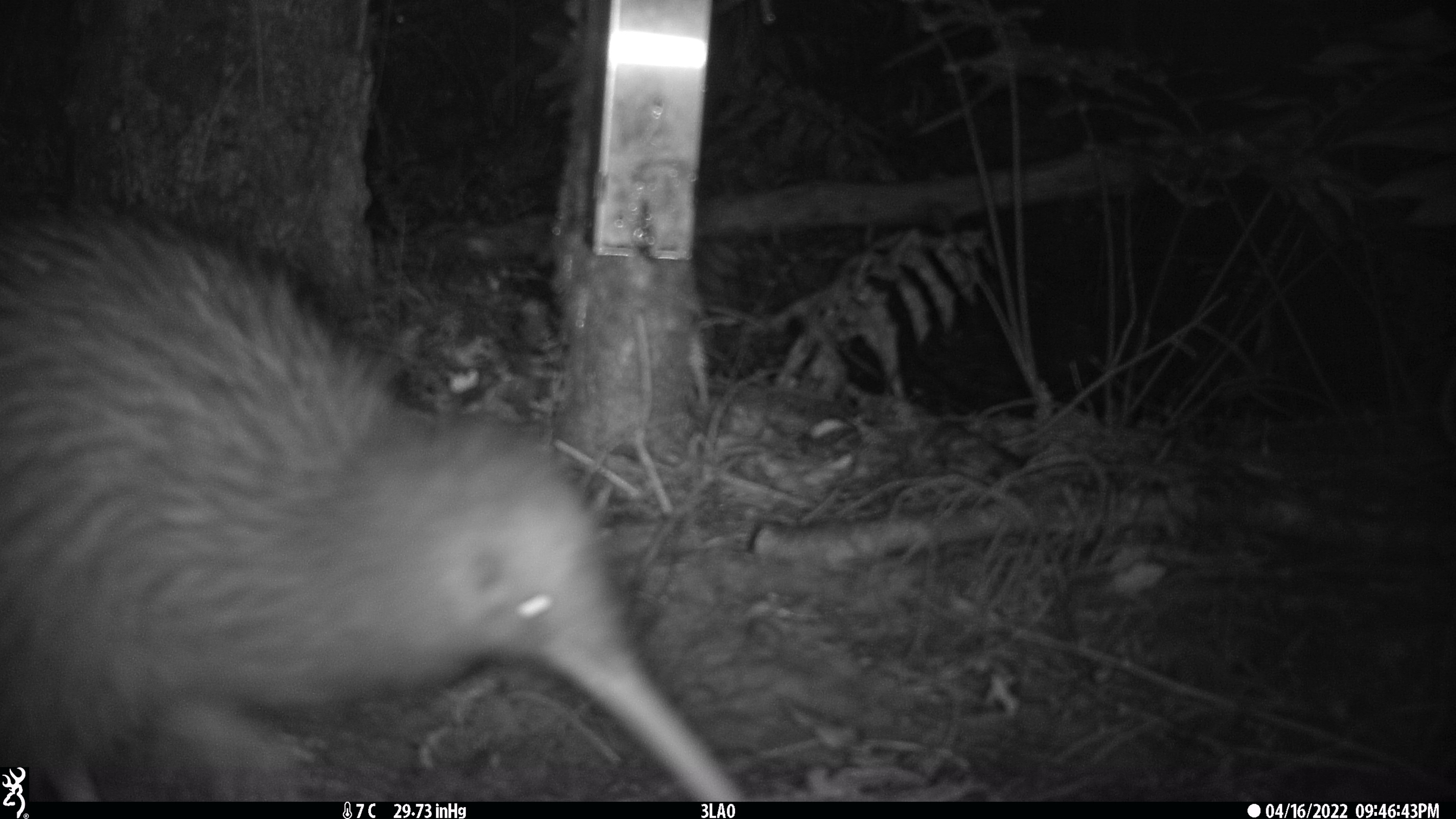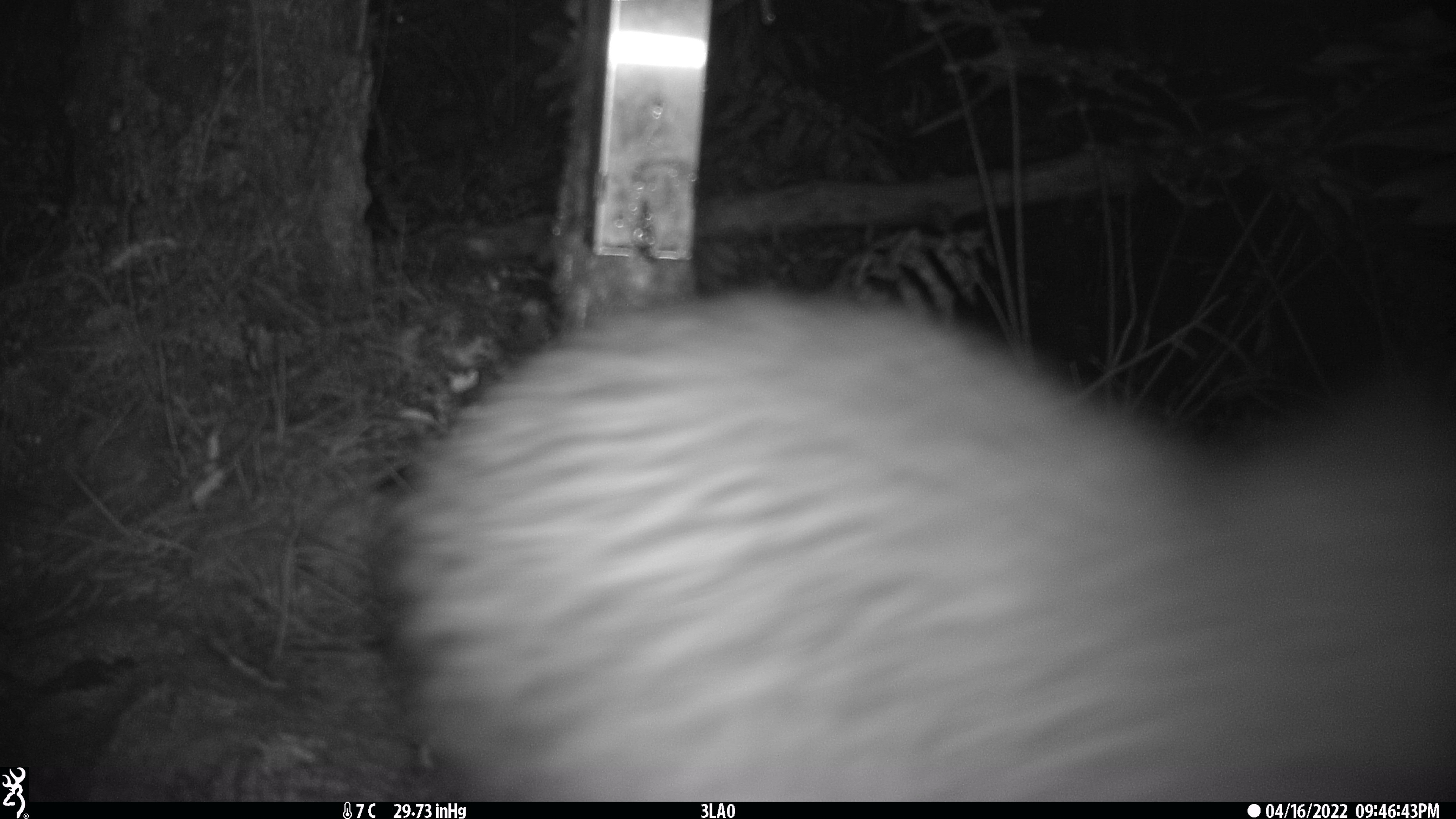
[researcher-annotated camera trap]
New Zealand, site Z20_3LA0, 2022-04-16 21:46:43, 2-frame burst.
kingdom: Animalia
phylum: Chordata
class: Aves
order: Apterygiformes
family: Apterygidae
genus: Apteryx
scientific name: Apteryx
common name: kiwi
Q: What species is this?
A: Kiwi (Apteryx).